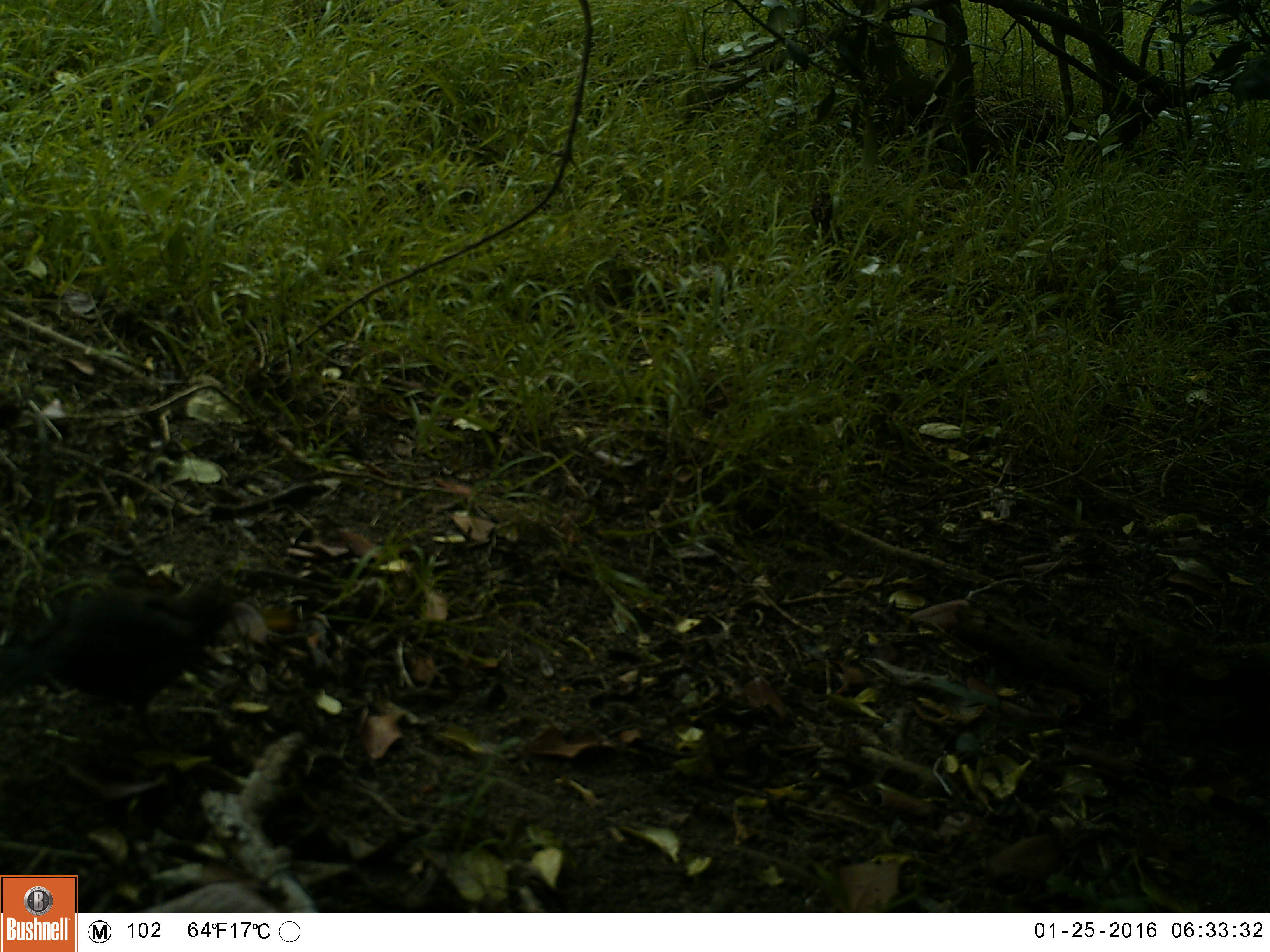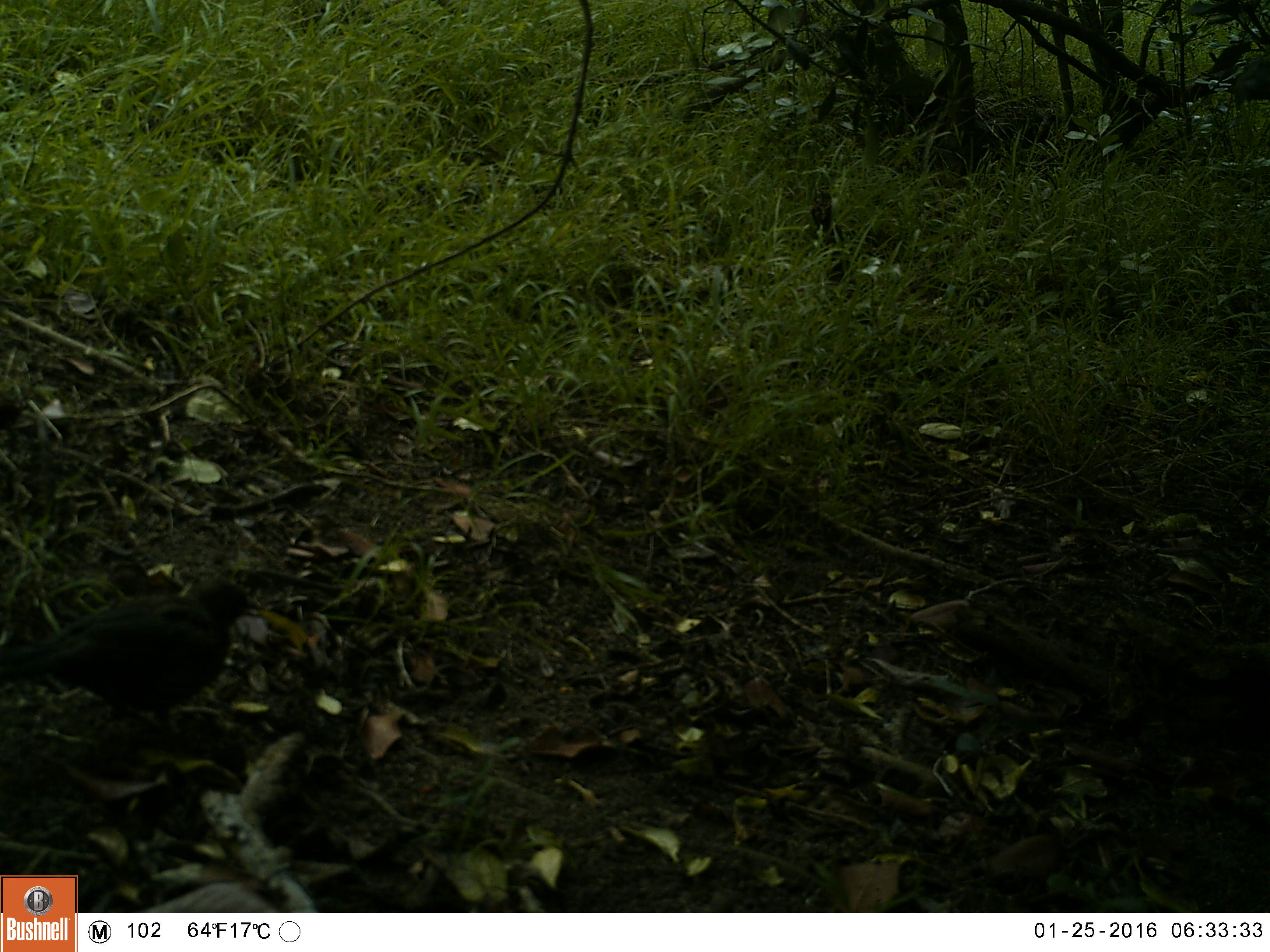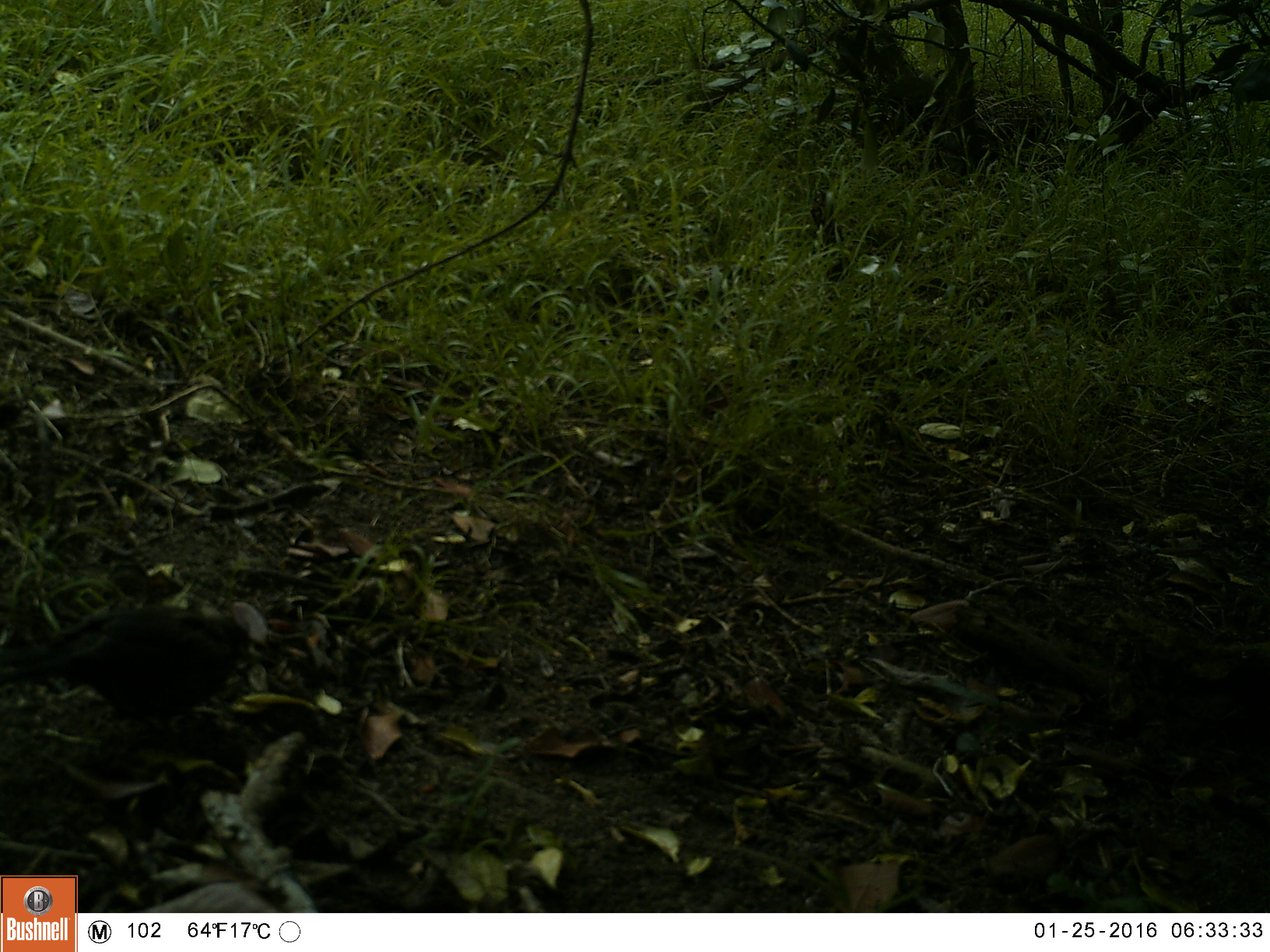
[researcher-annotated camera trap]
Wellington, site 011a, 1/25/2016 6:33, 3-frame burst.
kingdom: Animalia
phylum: Chordata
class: Aves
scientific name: Aves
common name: bird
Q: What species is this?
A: Bird (Aves).